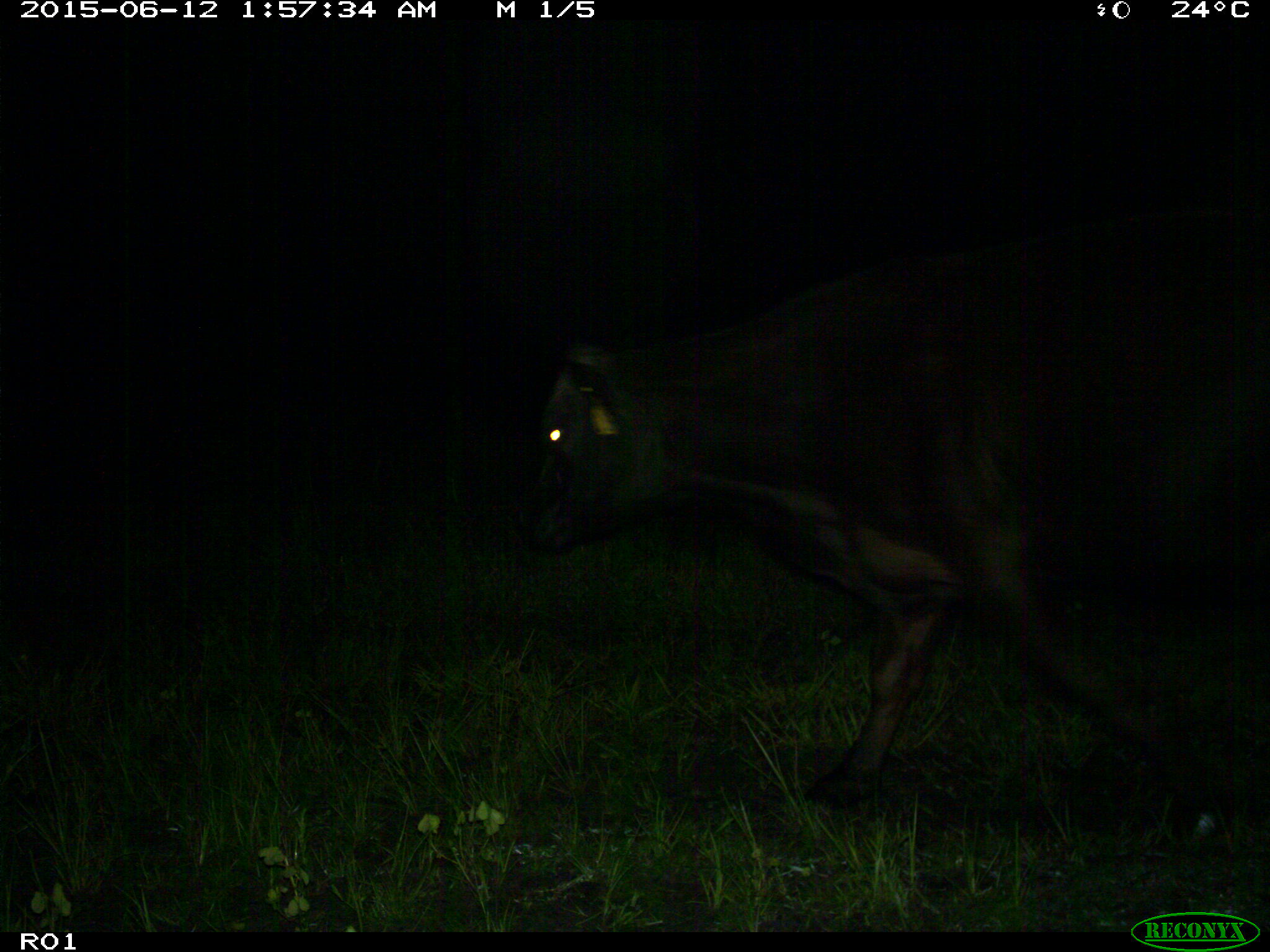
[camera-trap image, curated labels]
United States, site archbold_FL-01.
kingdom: Animalia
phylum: Chordata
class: Mammalia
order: Artiodactyla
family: Bovidae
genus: Bos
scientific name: Bos taurus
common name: domestic cow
Bos taurus (domestic cow).